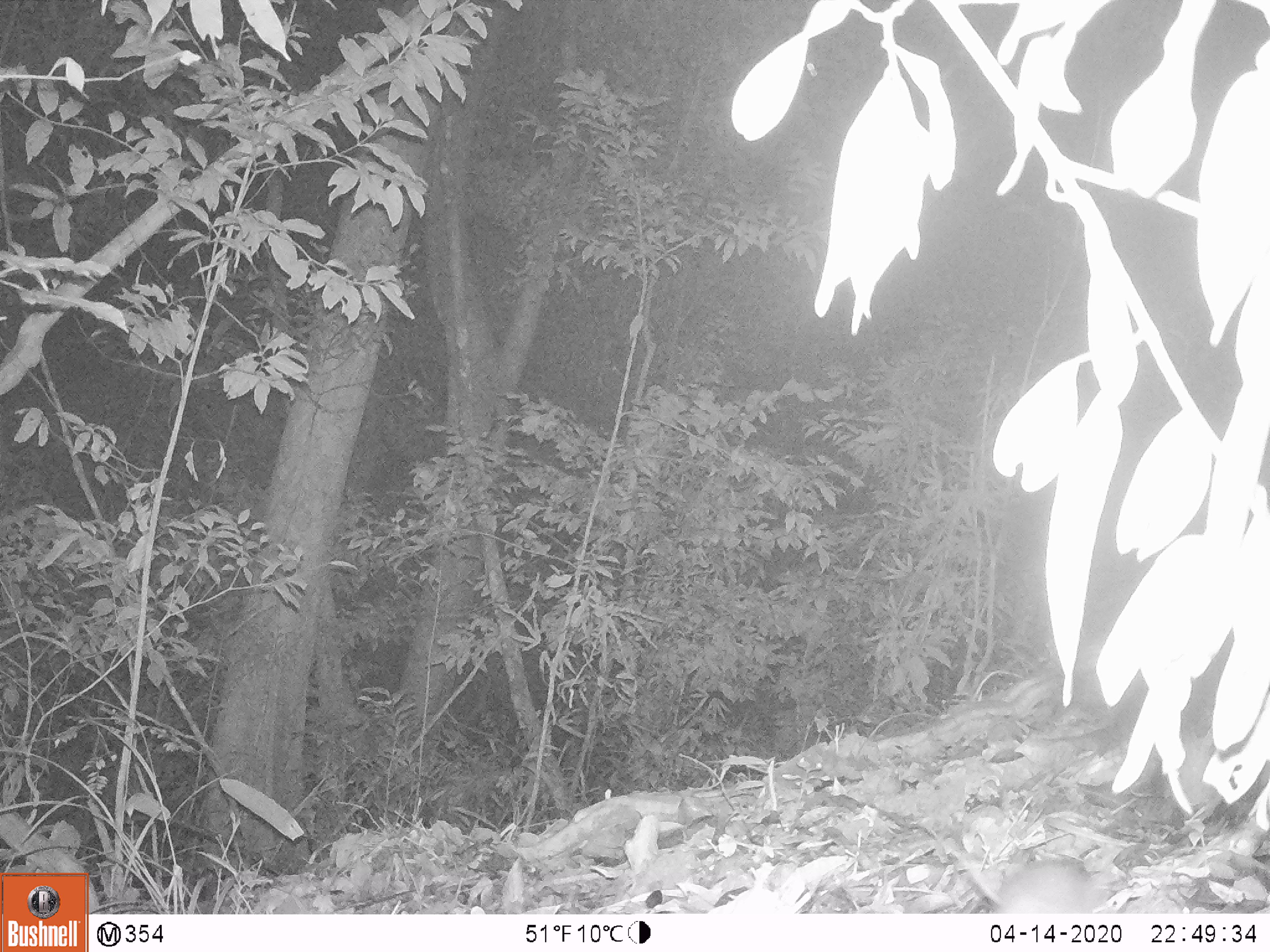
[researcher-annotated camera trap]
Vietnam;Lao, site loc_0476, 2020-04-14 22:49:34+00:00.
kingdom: Animalia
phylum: Chordata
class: Mammalia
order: Rodentia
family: Muridae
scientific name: Muridae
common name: old-world mice and rats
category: unidentified murid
Unidentified murid (old-world mice and rats) (Muridae). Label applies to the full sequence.